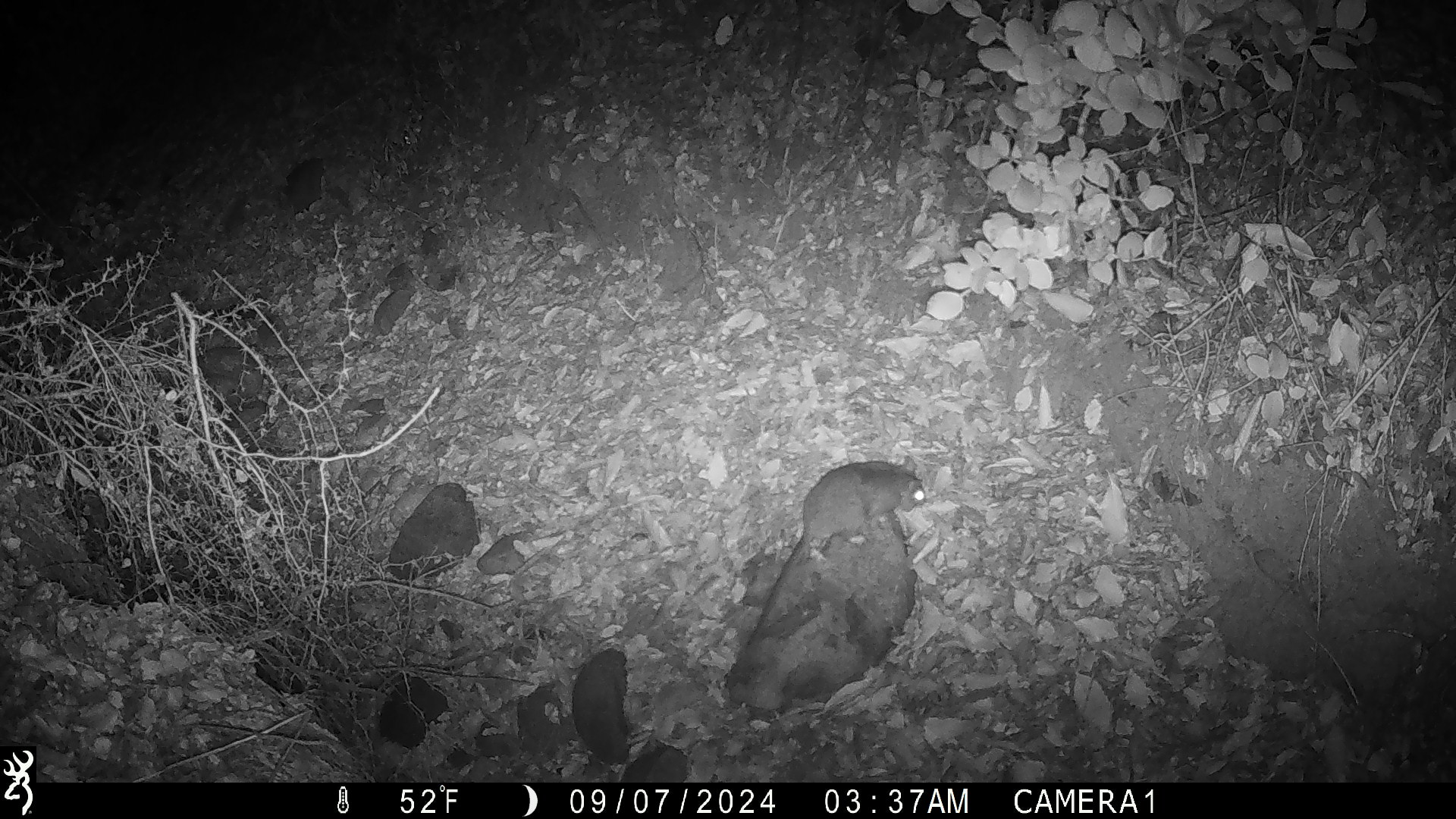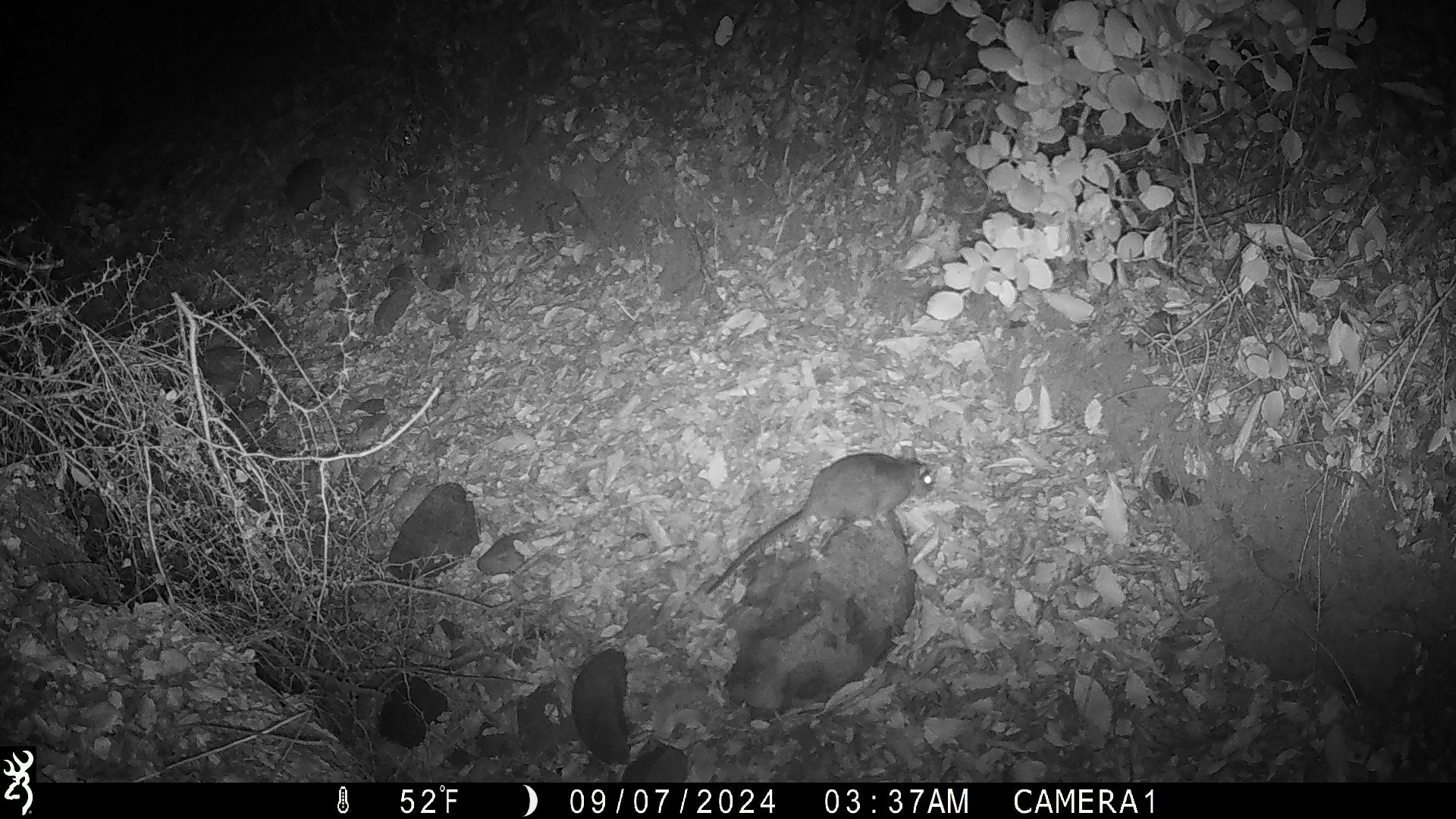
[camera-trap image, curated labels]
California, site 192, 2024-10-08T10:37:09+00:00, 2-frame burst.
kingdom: Animalia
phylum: Chordata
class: Mammalia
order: Rodentia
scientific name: Rodentia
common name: mouse or rat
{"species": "mouse or rat (Rodentia)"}